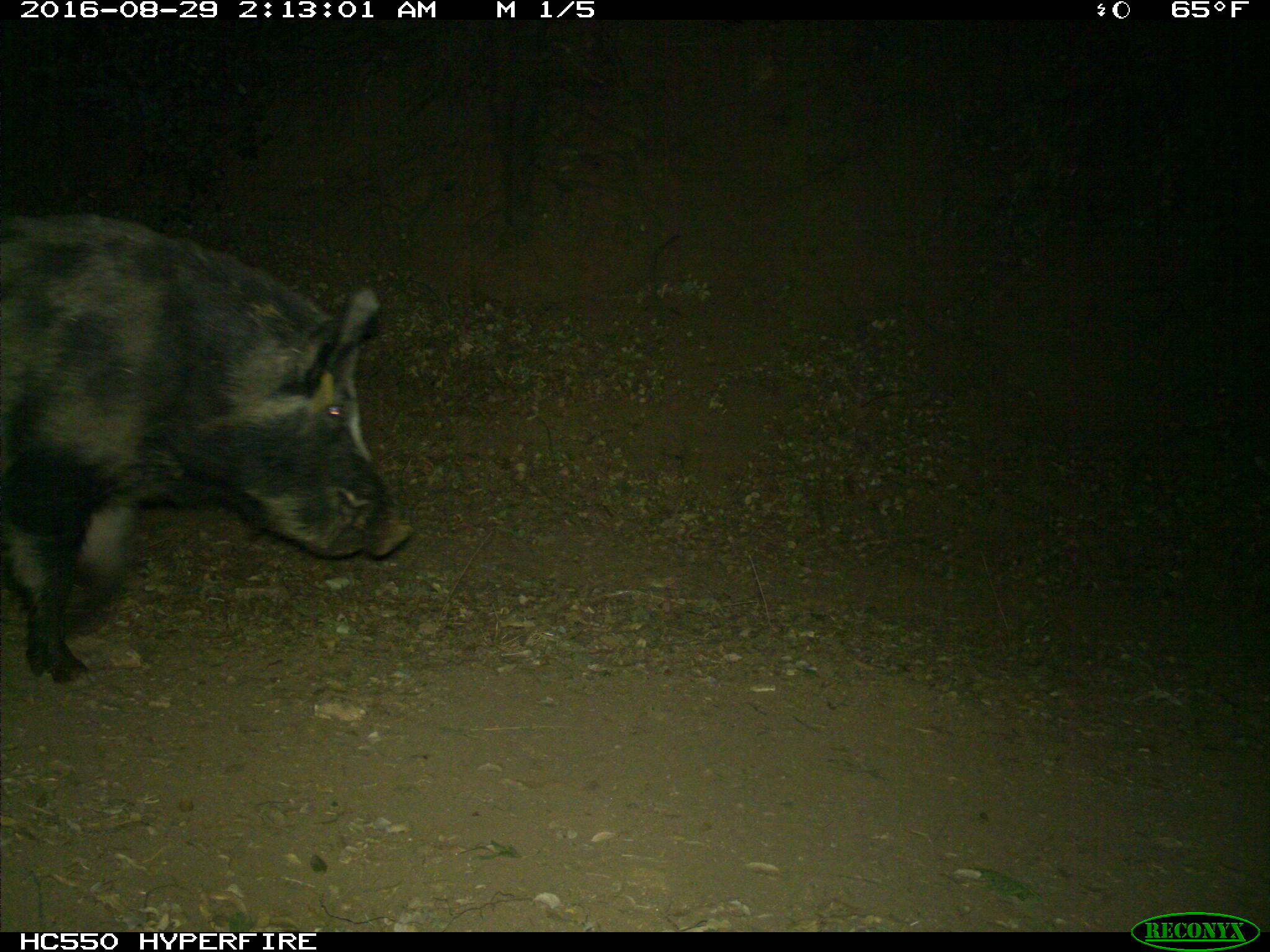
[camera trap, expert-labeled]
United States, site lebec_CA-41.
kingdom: Animalia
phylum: Chordata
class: Mammalia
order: Artiodactyla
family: Suidae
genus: Sus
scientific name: Sus scrofa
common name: wild boar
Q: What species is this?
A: Sus scrofa (wild boar).